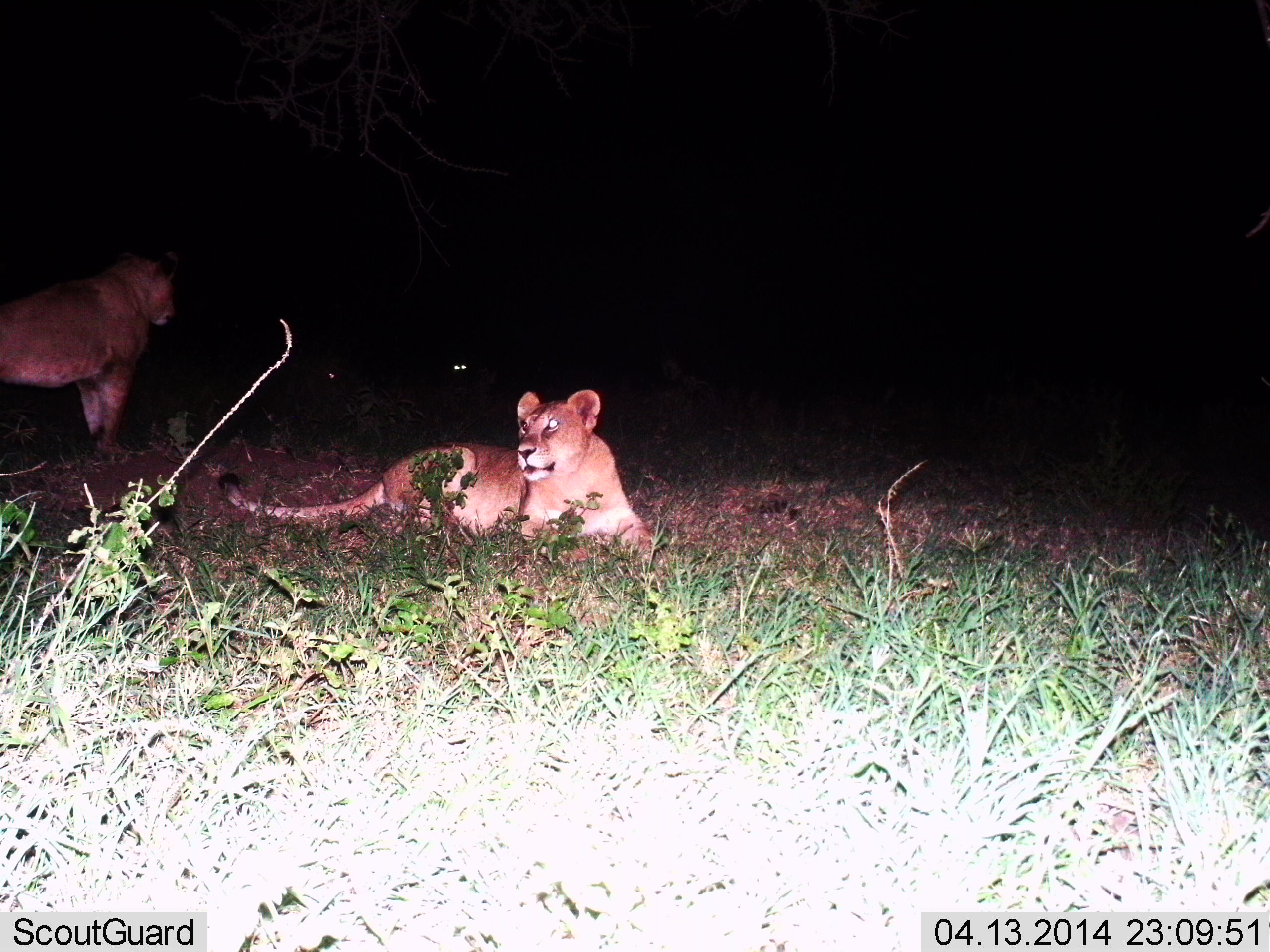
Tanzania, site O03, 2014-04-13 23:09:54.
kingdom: Animalia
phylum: Chordata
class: Mammalia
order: Carnivora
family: Felidae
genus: Panthera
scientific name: Panthera leo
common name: lion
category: lionfemale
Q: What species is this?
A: Lionfemale (lion) (Panthera leo).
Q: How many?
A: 2.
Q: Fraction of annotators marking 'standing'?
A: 90%.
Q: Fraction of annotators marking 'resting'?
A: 100%.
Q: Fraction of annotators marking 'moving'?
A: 0%.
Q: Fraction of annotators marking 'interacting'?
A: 0%.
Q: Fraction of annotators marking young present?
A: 0%.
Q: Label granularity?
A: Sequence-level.